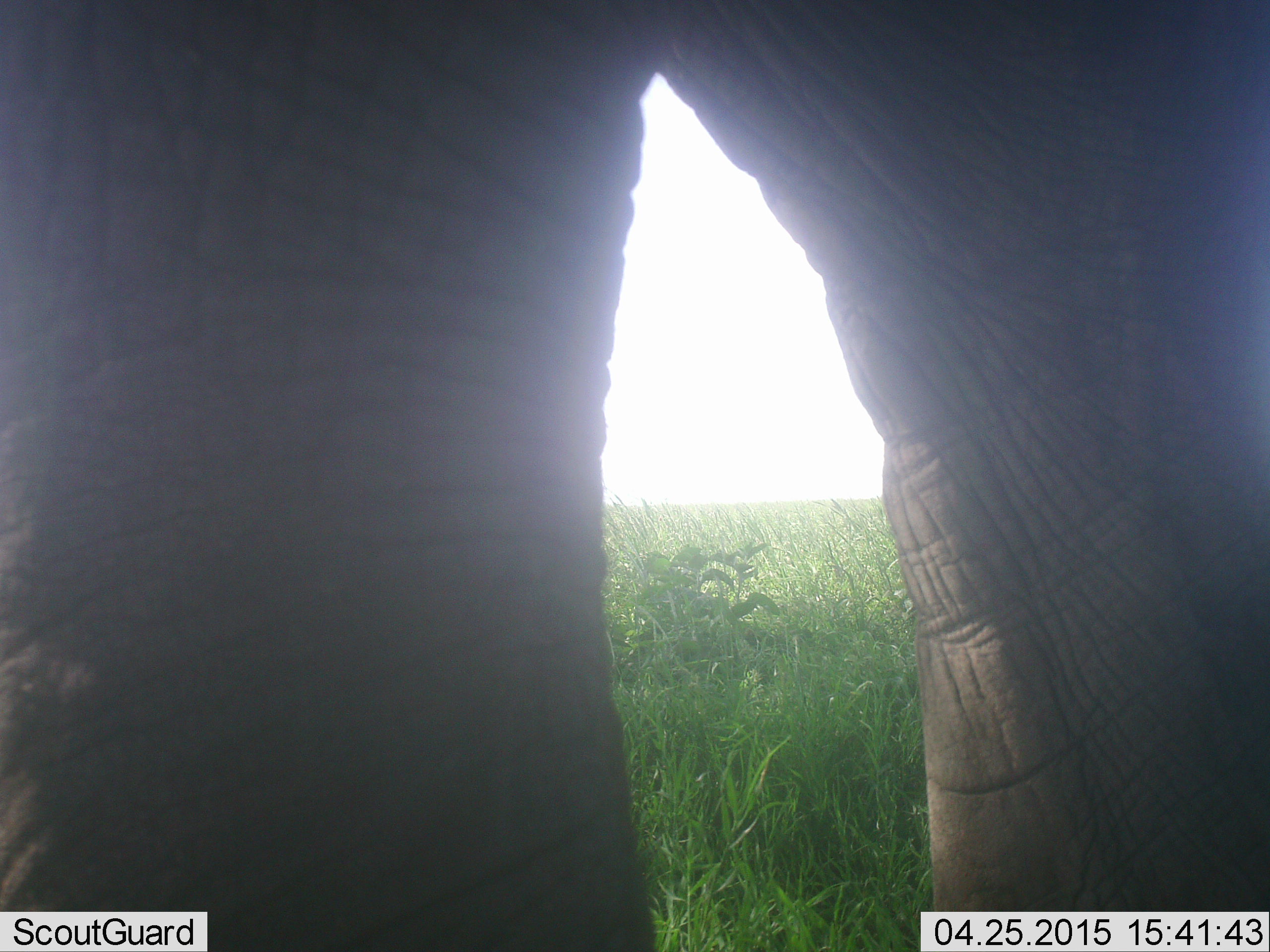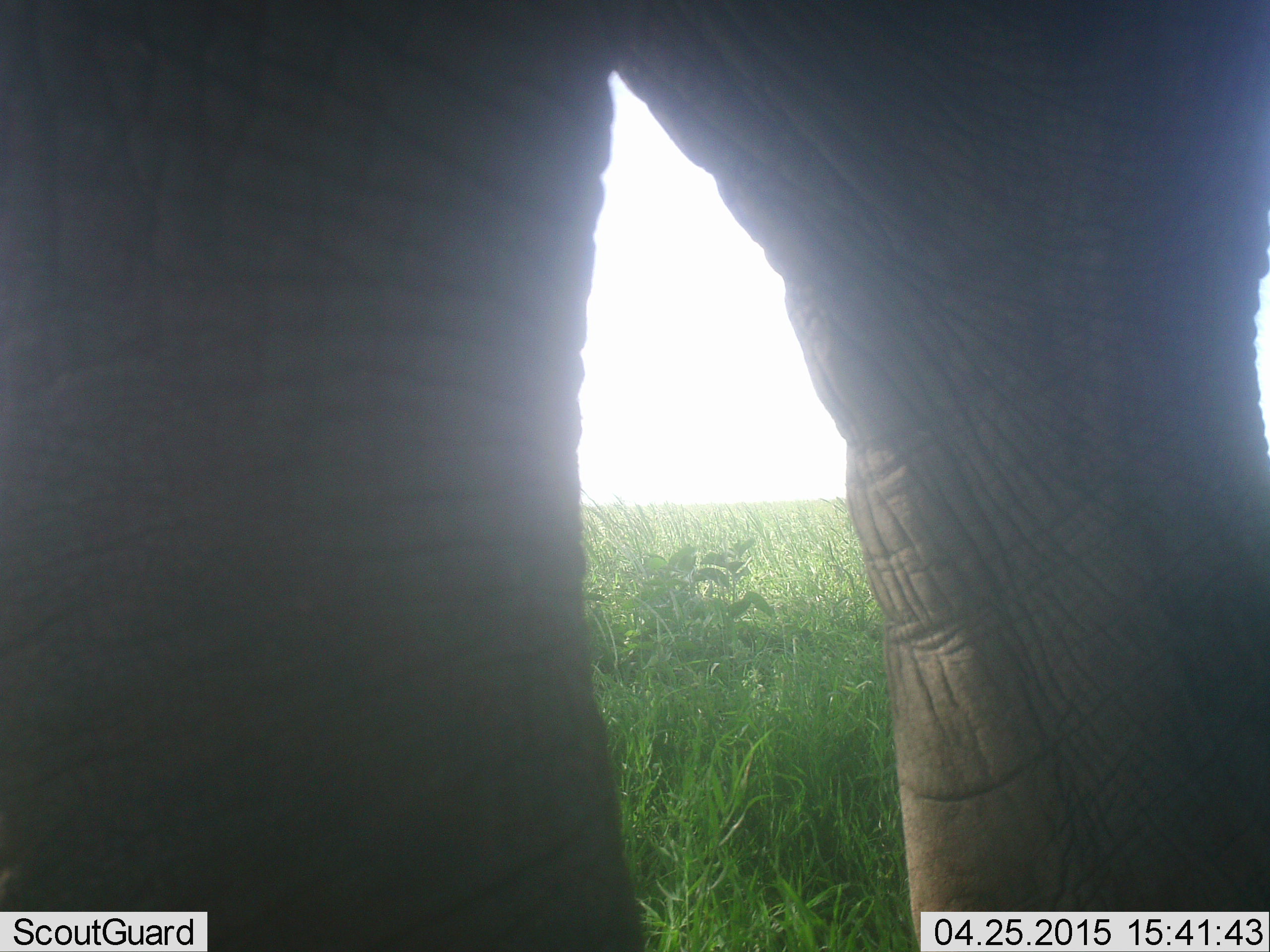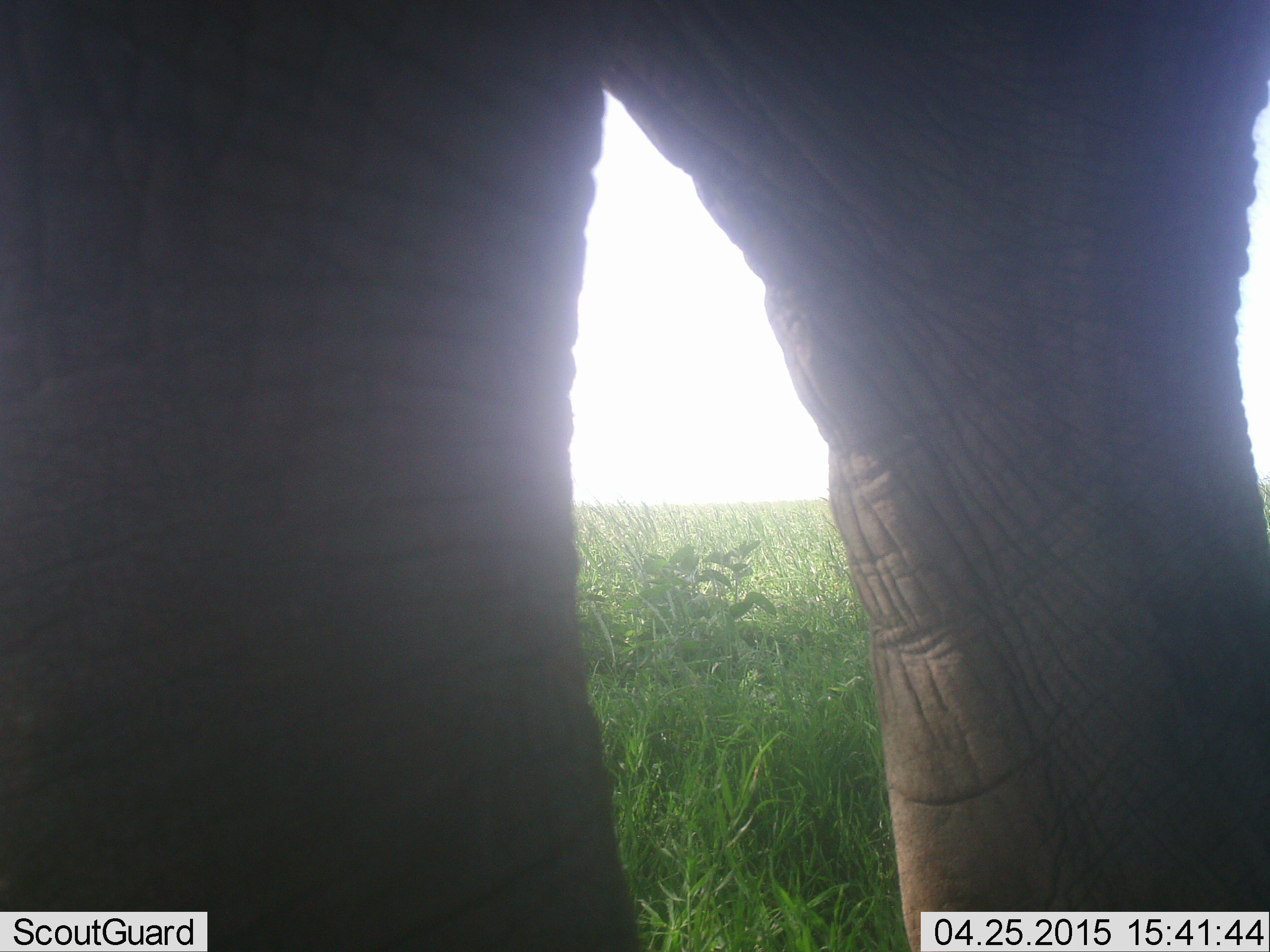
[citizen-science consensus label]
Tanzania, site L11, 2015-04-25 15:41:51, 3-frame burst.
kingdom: Animalia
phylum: Chordata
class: Mammalia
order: Proboscidea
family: Elephantidae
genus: Loxodonta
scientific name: Loxodonta africana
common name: african bush elephant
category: elephant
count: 1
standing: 90%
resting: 0%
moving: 10%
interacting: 0%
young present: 0%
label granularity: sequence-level